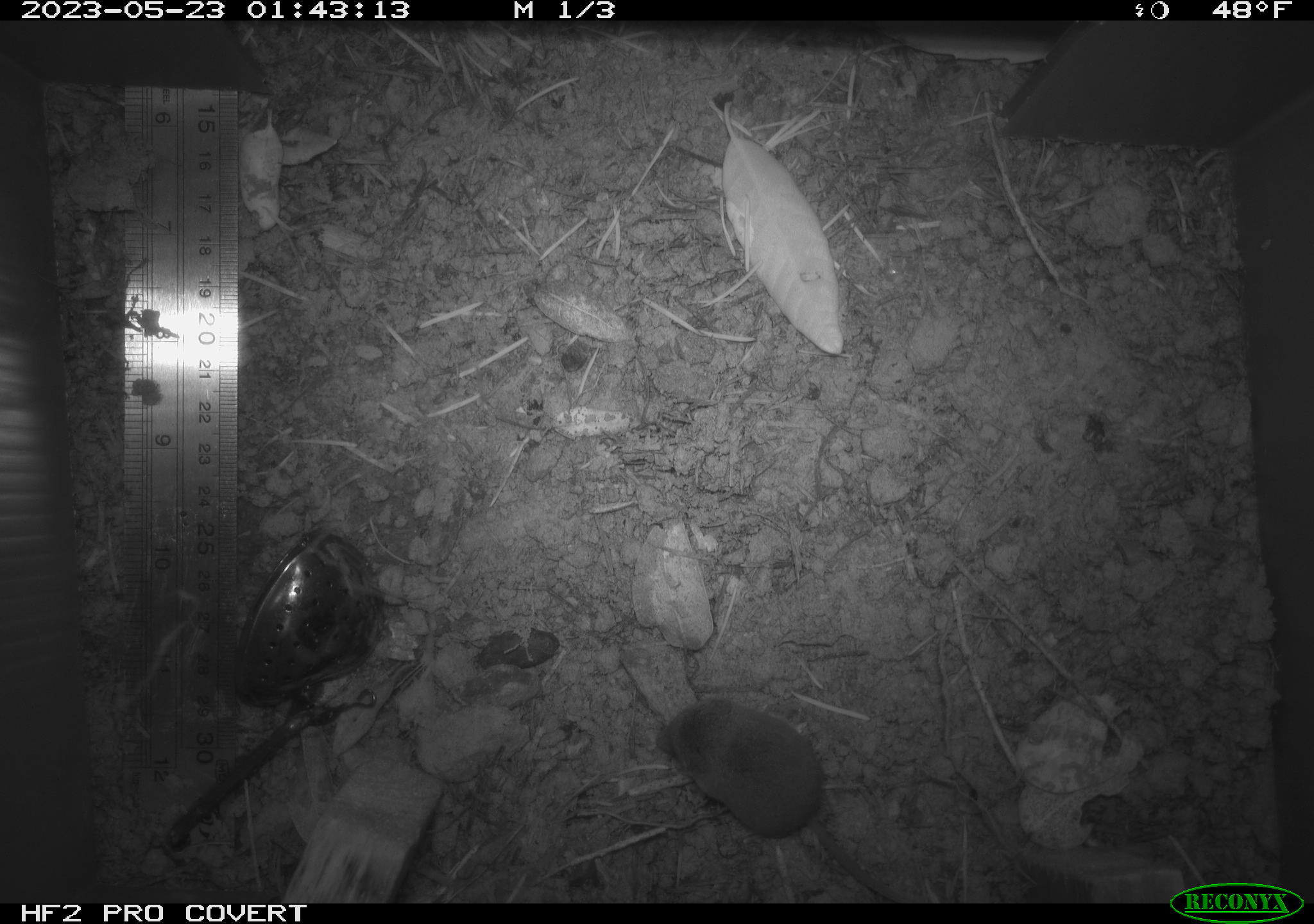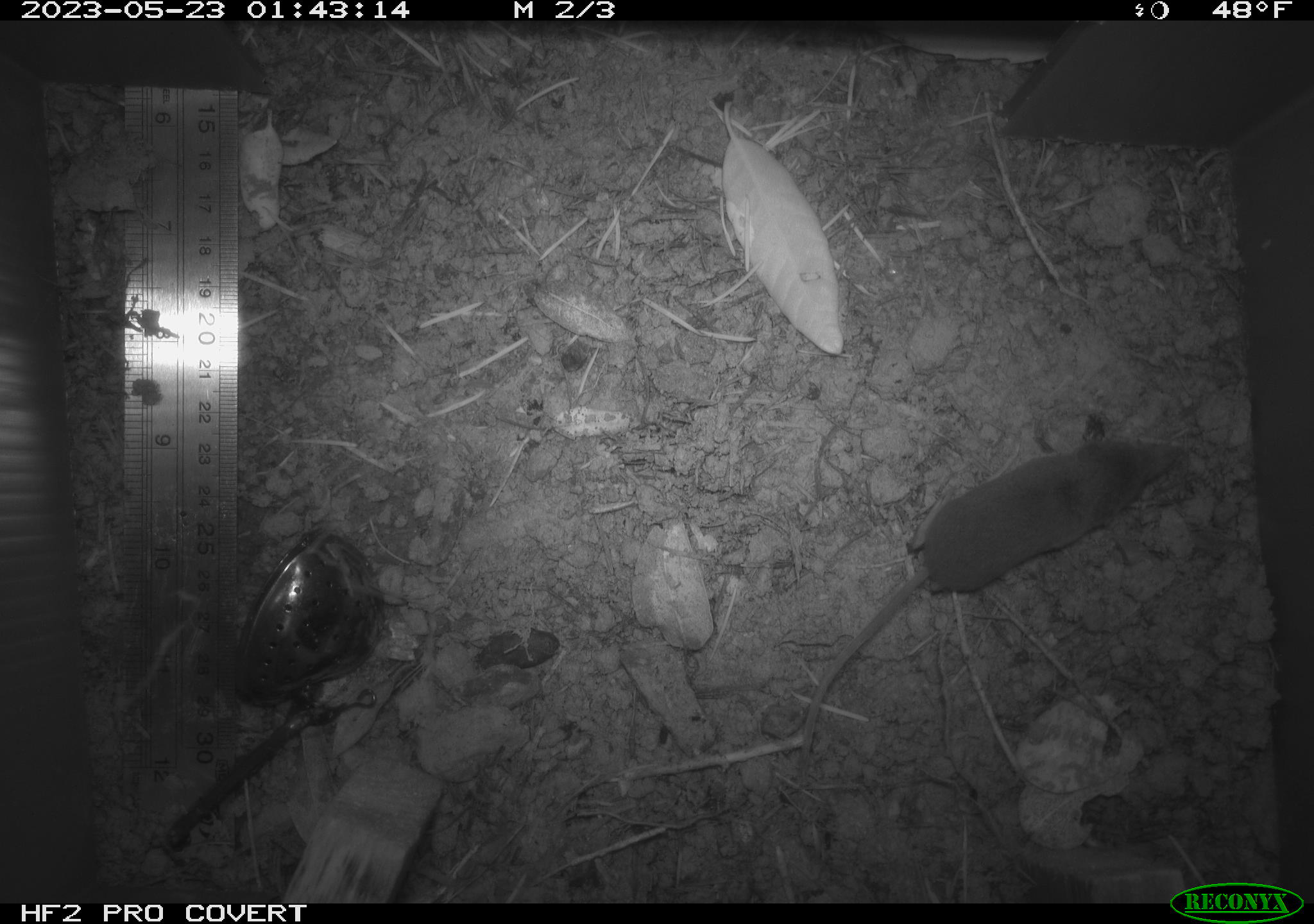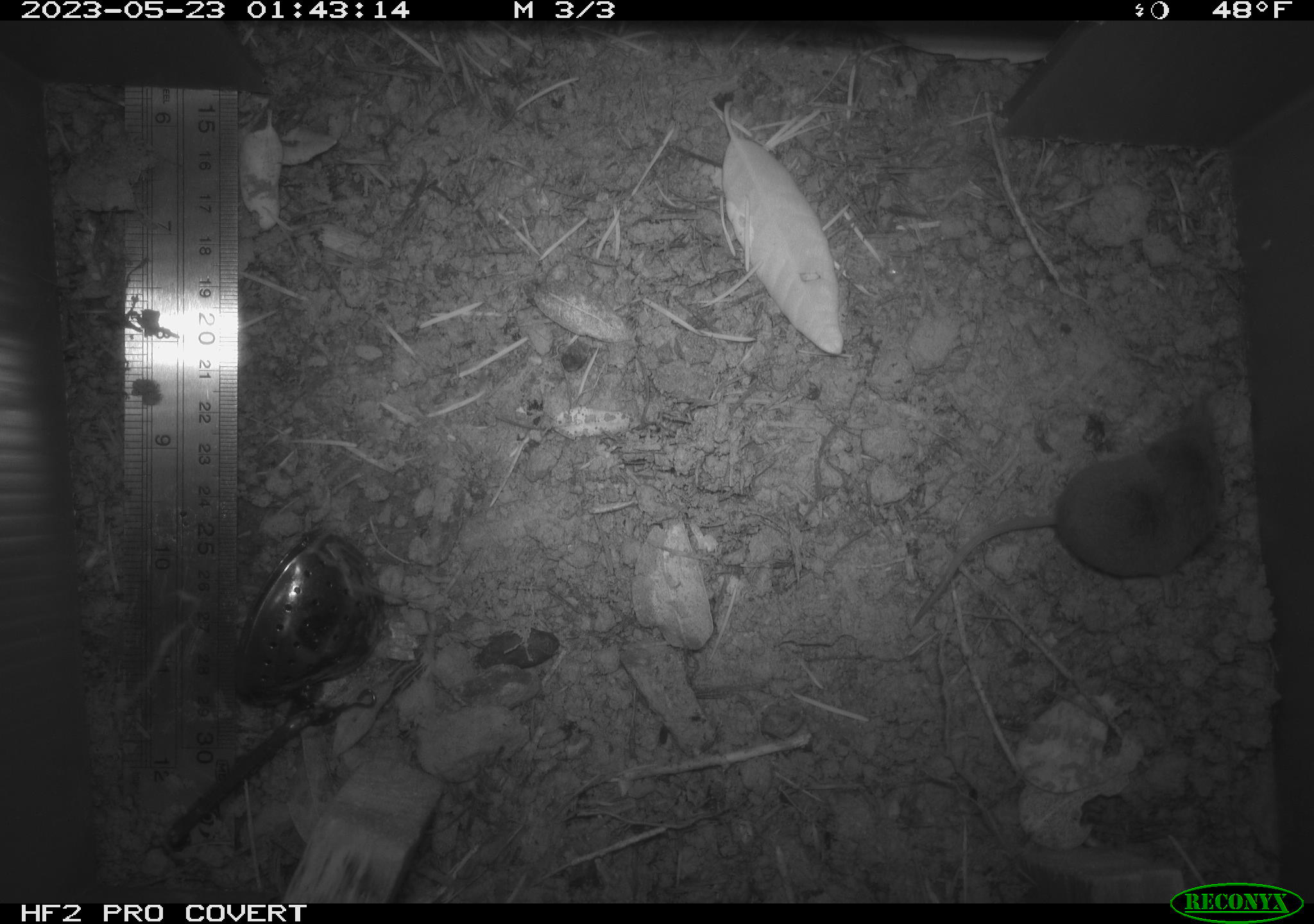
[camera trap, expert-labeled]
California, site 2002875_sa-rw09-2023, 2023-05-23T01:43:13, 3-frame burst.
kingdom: Animalia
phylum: Chordata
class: Mammalia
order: Eulipotyphla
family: Soricidae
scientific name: Soricidae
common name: shrews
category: soricidae family